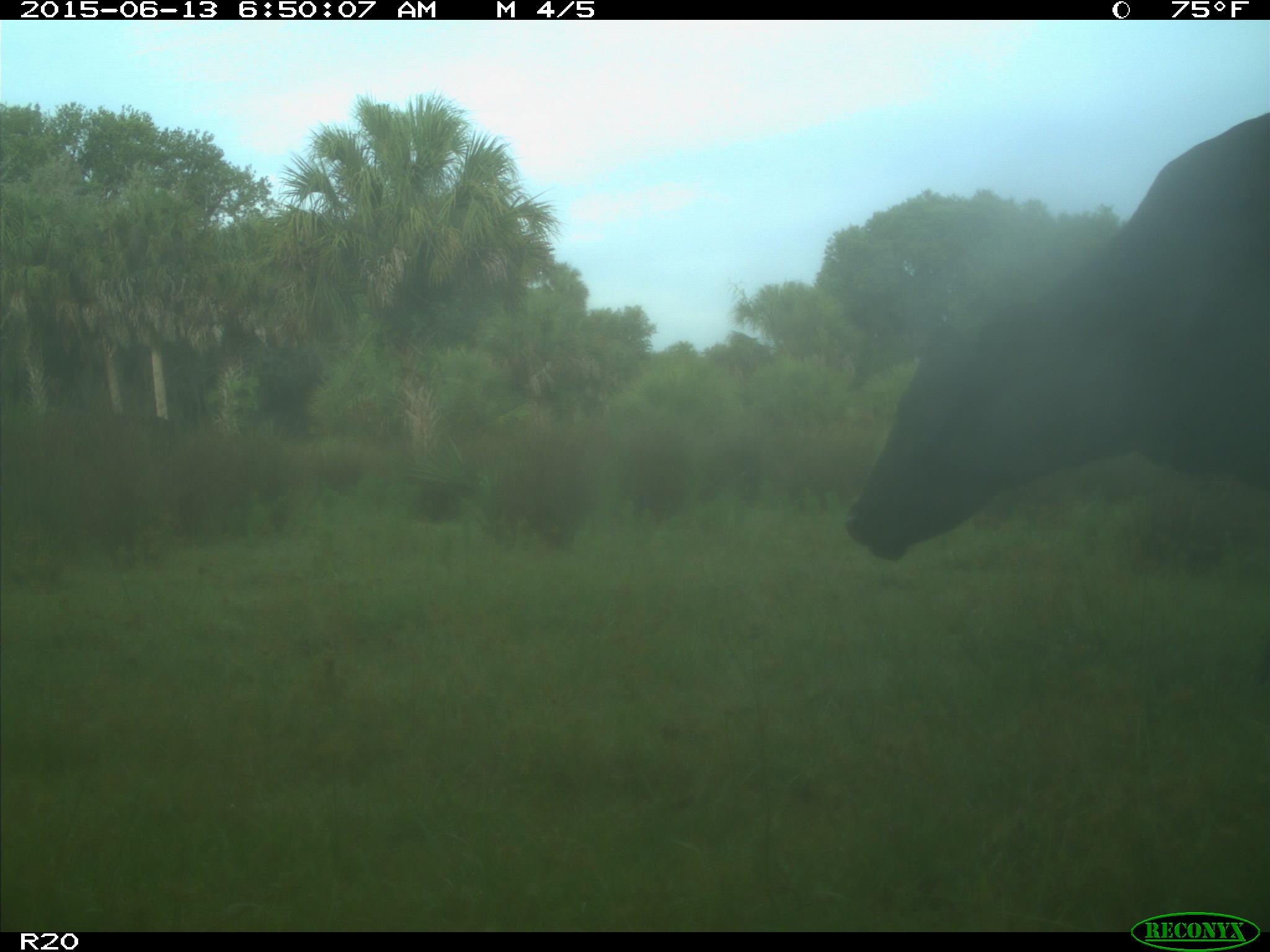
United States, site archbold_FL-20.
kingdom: Animalia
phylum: Chordata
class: Mammalia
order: Artiodactyla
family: Bovidae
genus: Bos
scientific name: Bos taurus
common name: domestic cow